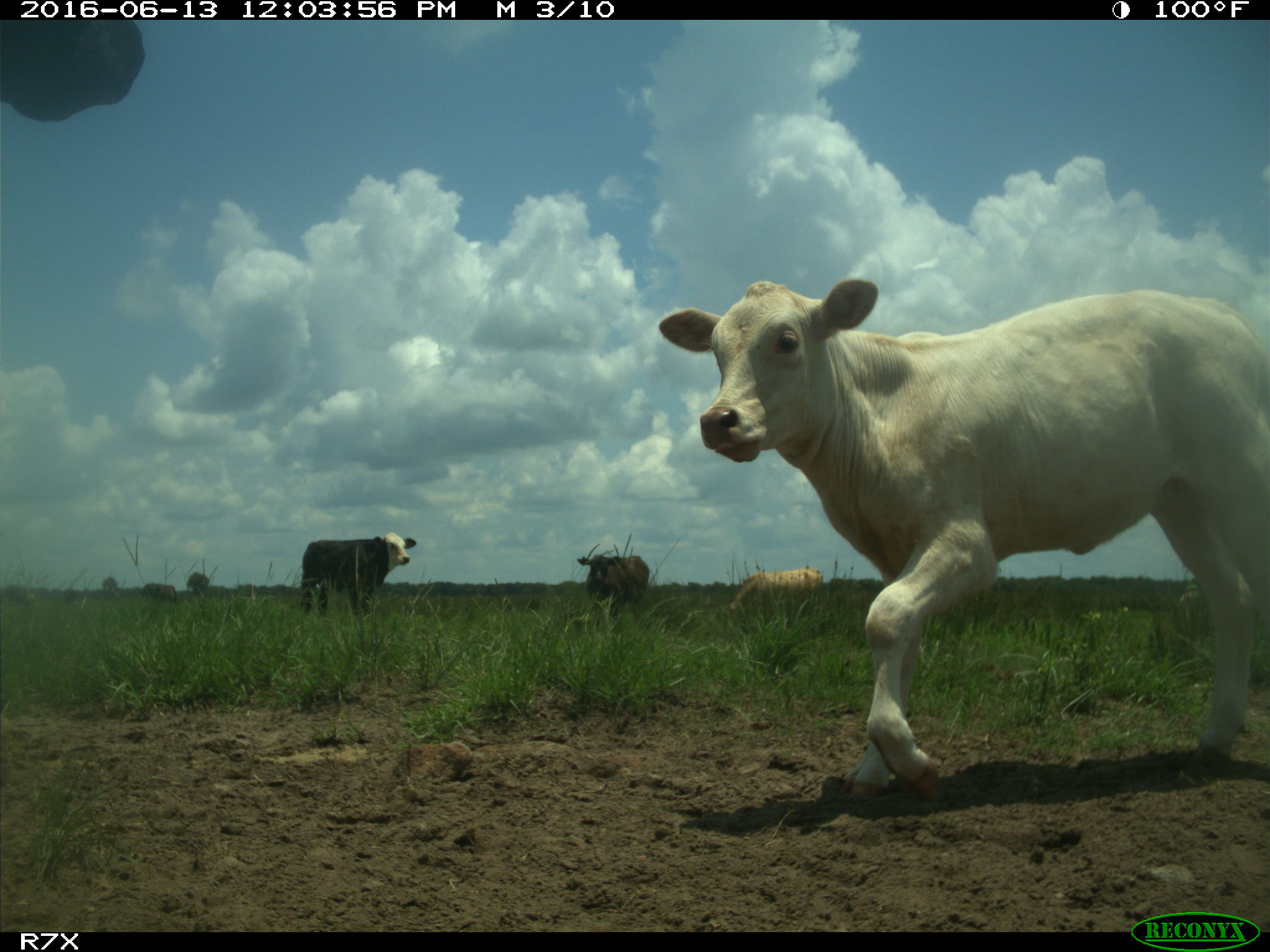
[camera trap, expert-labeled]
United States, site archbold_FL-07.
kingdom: Animalia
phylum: Chordata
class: Mammalia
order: Artiodactyla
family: Bovidae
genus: Bos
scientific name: Bos taurus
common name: domestic cow